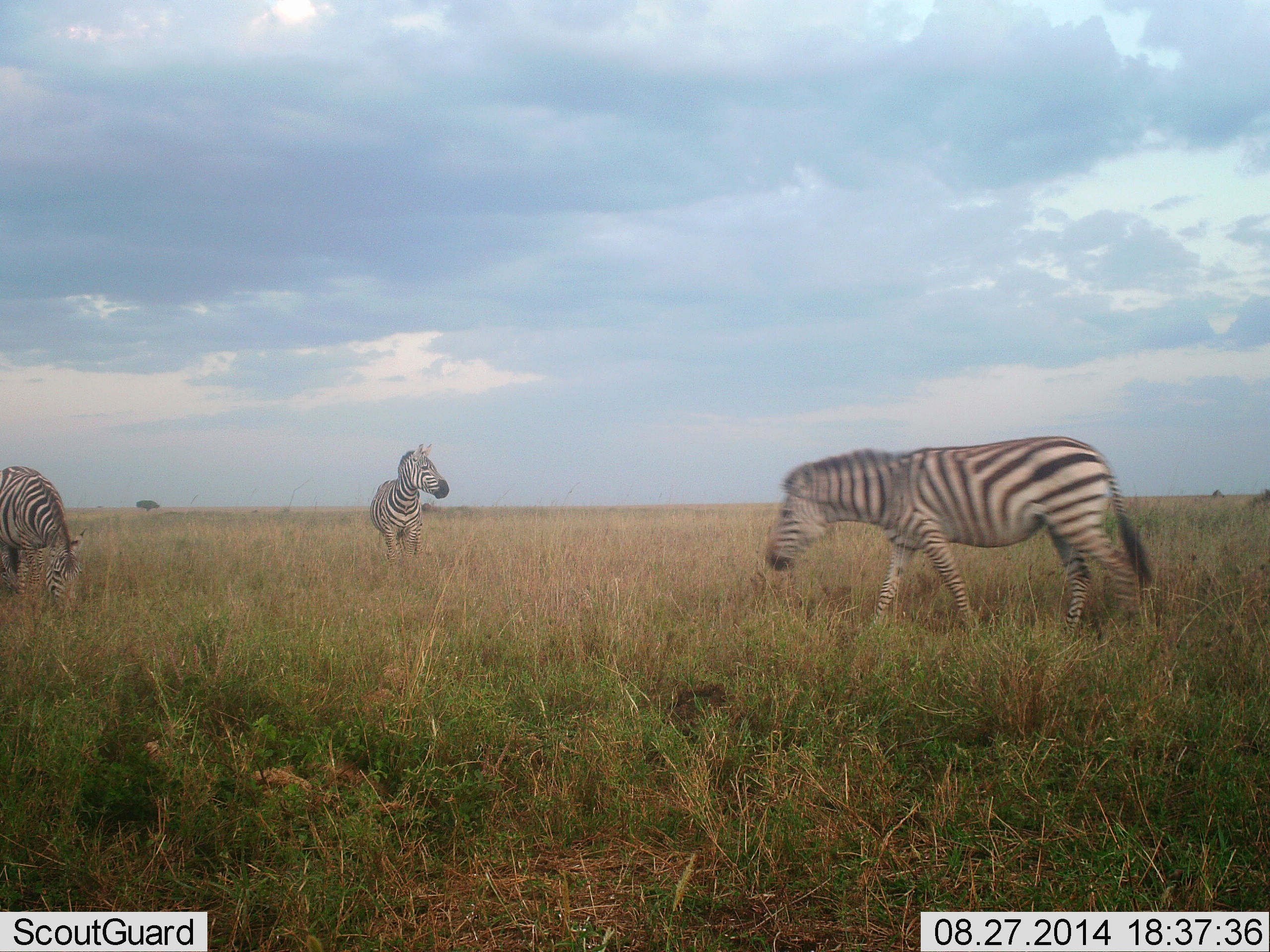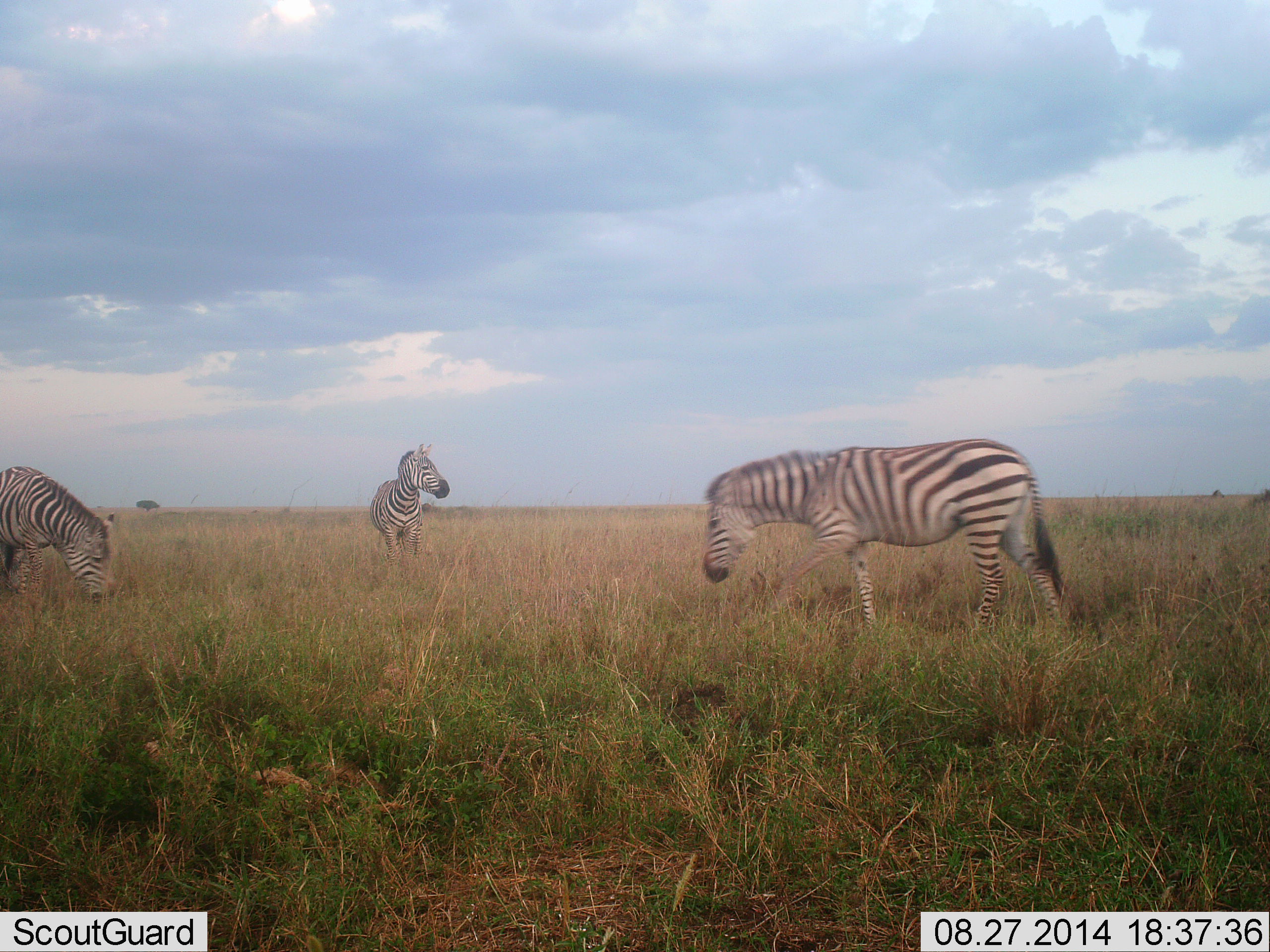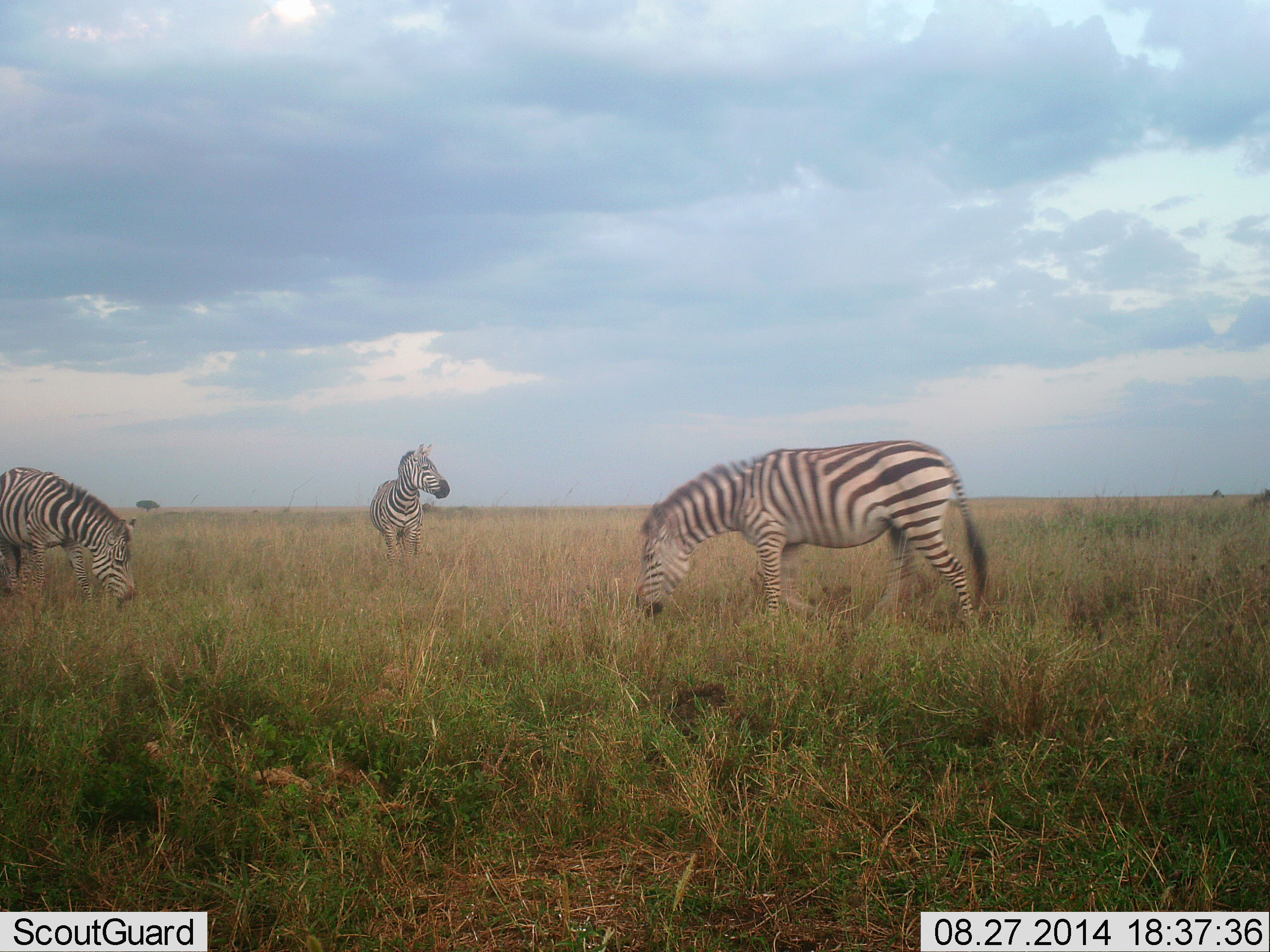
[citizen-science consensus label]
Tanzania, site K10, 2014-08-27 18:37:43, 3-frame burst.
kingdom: Animalia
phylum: Chordata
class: Mammalia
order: Perissodactyla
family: Equidae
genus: Equus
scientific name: Equus quagga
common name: plains zebra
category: zebra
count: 3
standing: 90%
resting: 0%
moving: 60%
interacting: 0%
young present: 0%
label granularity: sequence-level